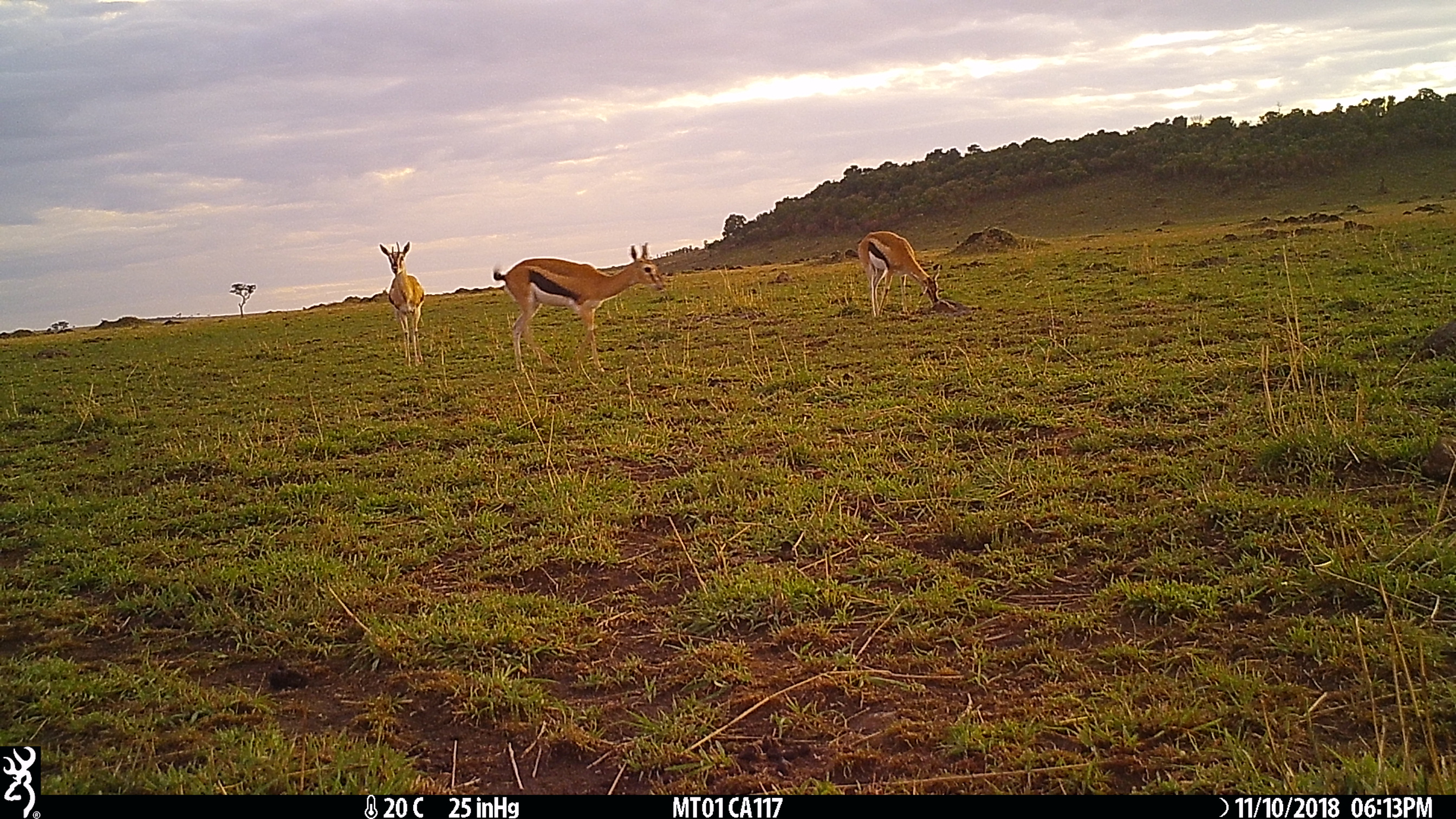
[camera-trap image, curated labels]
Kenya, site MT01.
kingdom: Animalia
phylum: Chordata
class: Mammalia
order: Artiodactyla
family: Bovidae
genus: Eudorcas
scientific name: Eudorcas thomsonii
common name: thomon's gazelle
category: gazelle thomsons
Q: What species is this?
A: Gazelle thomsons (thomon's gazelle) (Eudorcas thomsonii).